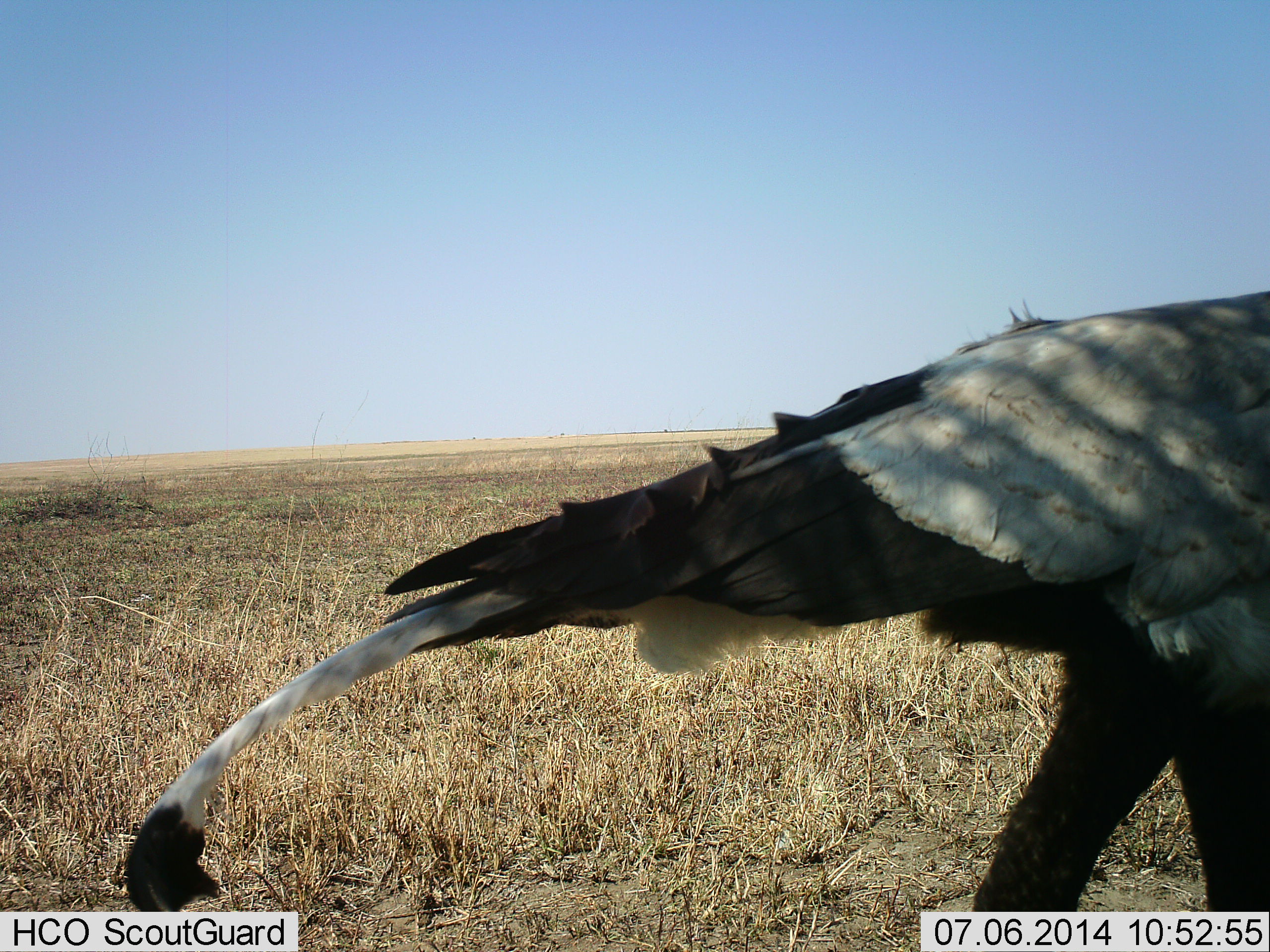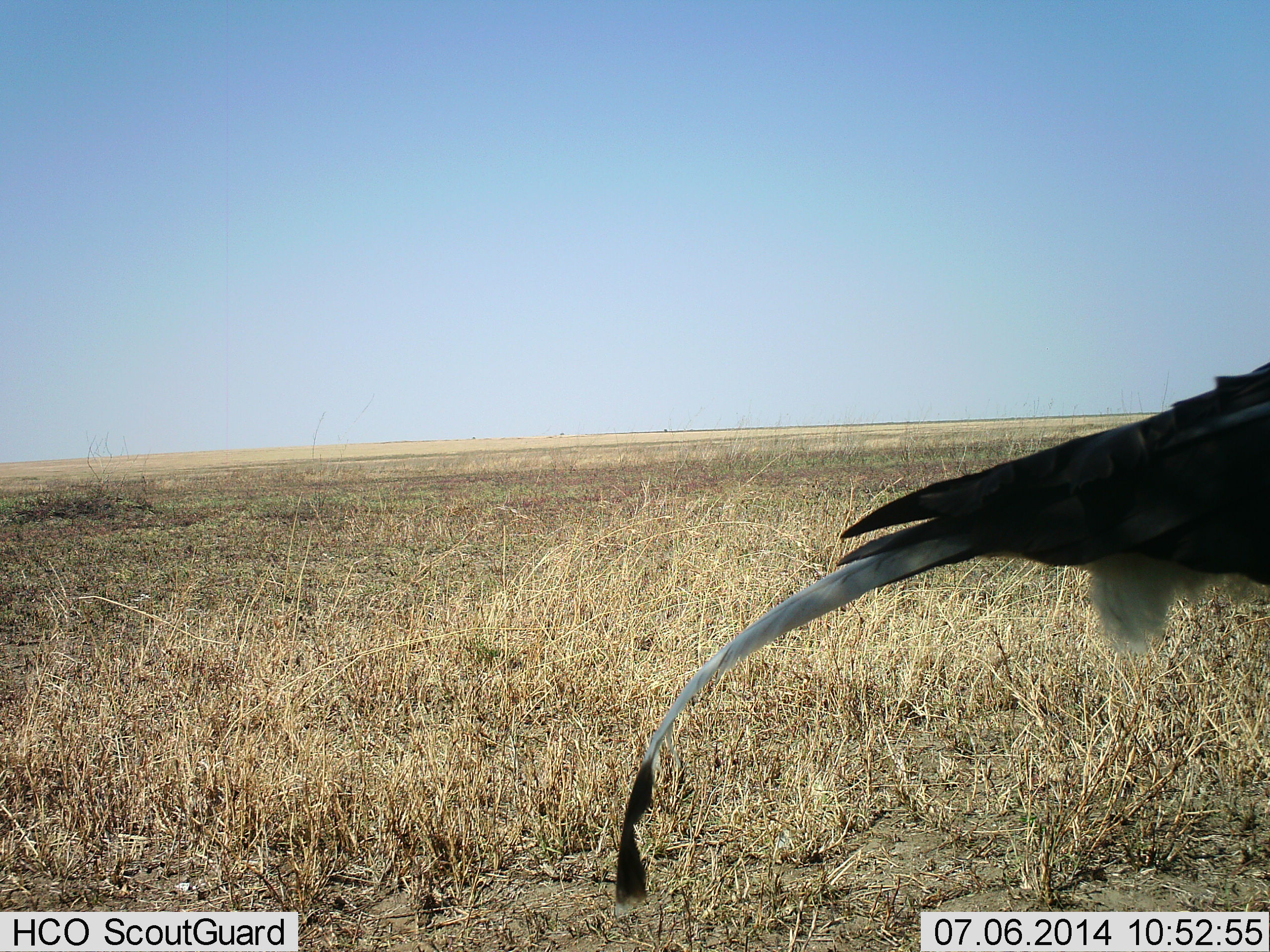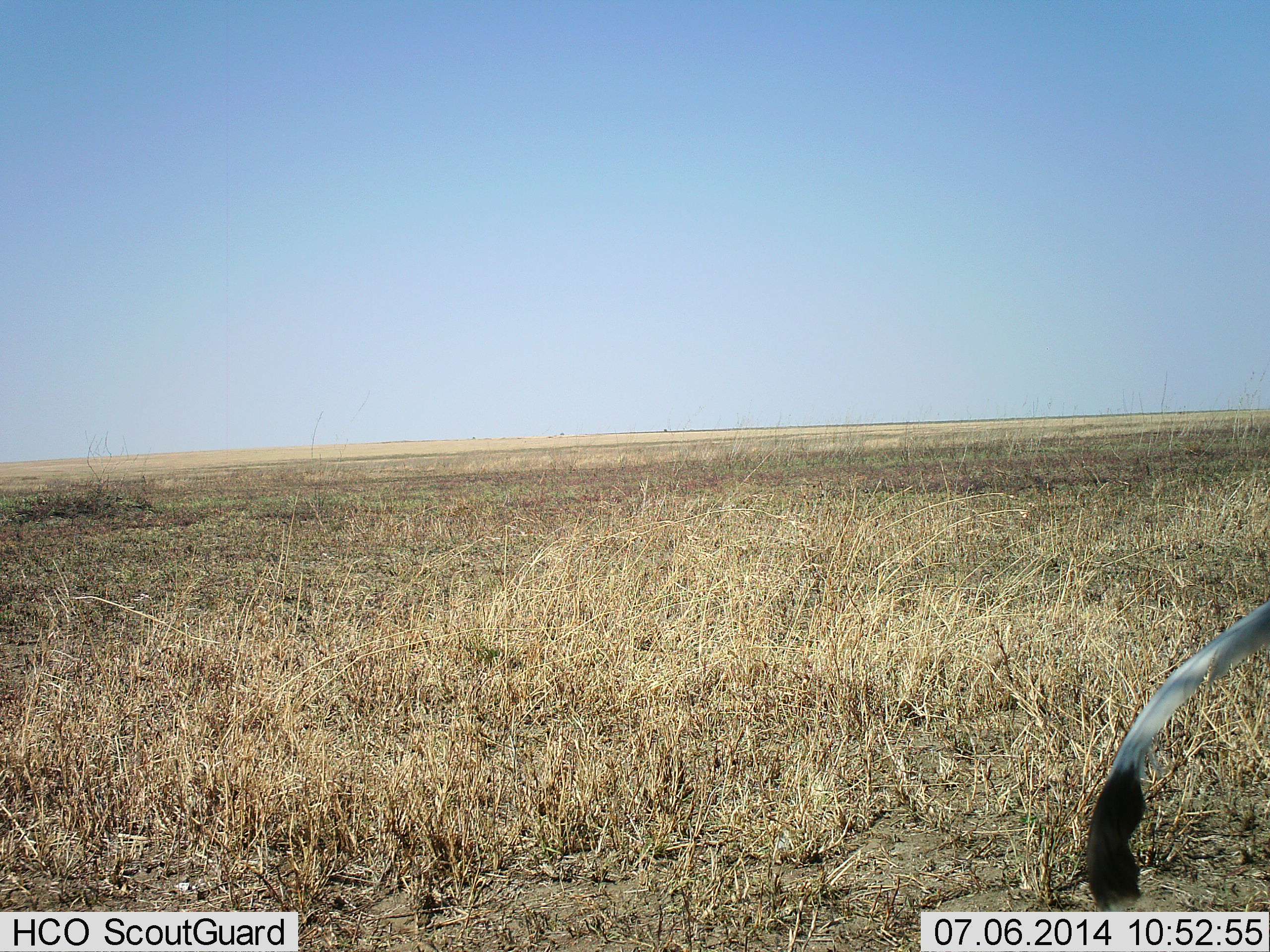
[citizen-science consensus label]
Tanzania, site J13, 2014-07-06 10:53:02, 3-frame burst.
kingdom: Animalia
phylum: Chordata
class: Aves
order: Accipitriformes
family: Sagittariidae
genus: Sagittarius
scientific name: Sagittarius serpentarius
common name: secretary bird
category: secretarybird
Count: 1.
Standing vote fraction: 20%.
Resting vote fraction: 0%.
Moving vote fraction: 100%.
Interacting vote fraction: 0%.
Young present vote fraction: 0%.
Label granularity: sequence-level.